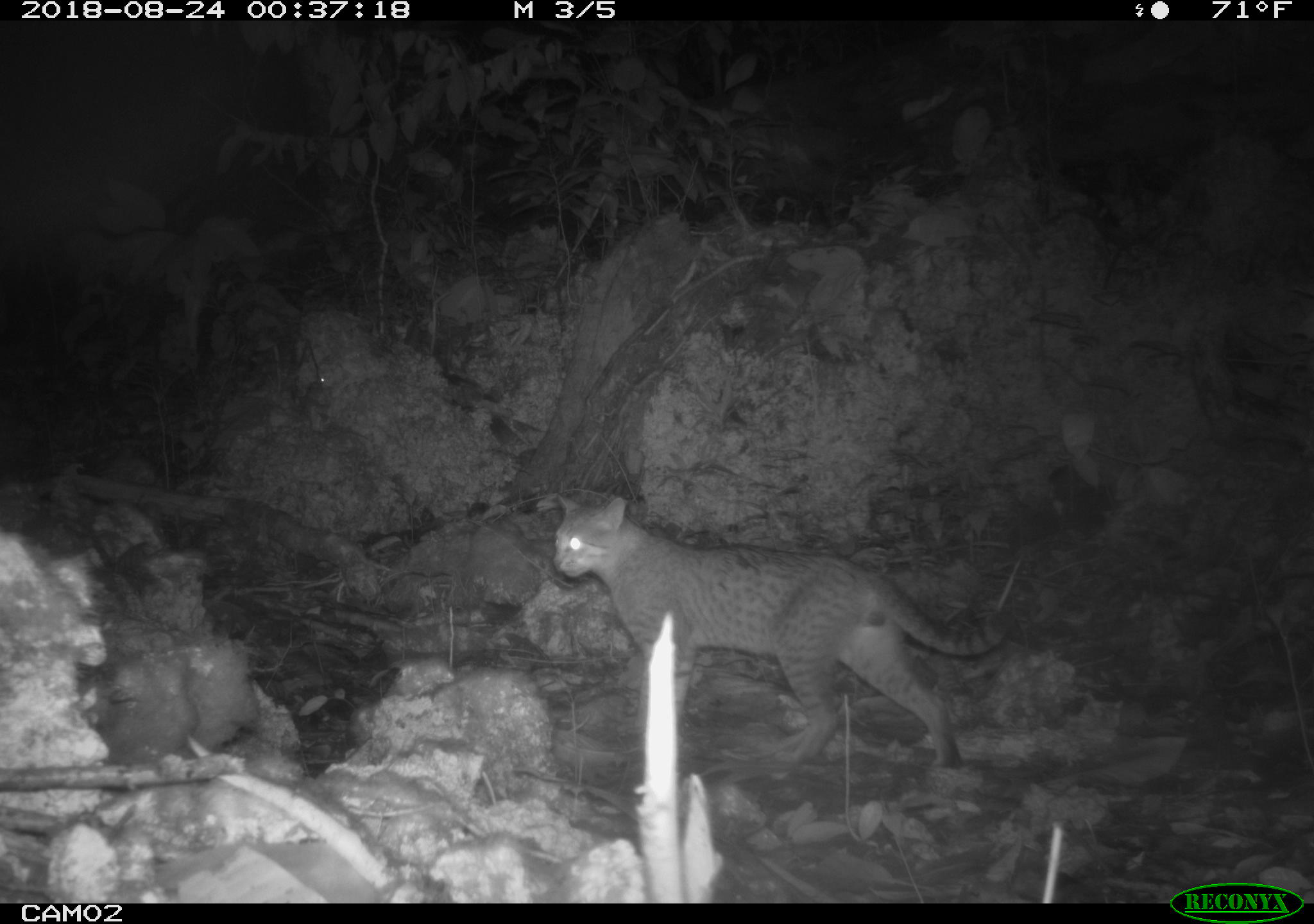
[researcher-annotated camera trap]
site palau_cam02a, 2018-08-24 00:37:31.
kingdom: Animalia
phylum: Chordata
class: Mammalia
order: Carnivora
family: Felidae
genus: Felis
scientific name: Felis catus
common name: cat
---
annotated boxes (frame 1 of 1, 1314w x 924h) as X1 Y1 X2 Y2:
cat: 544 491 1011 776